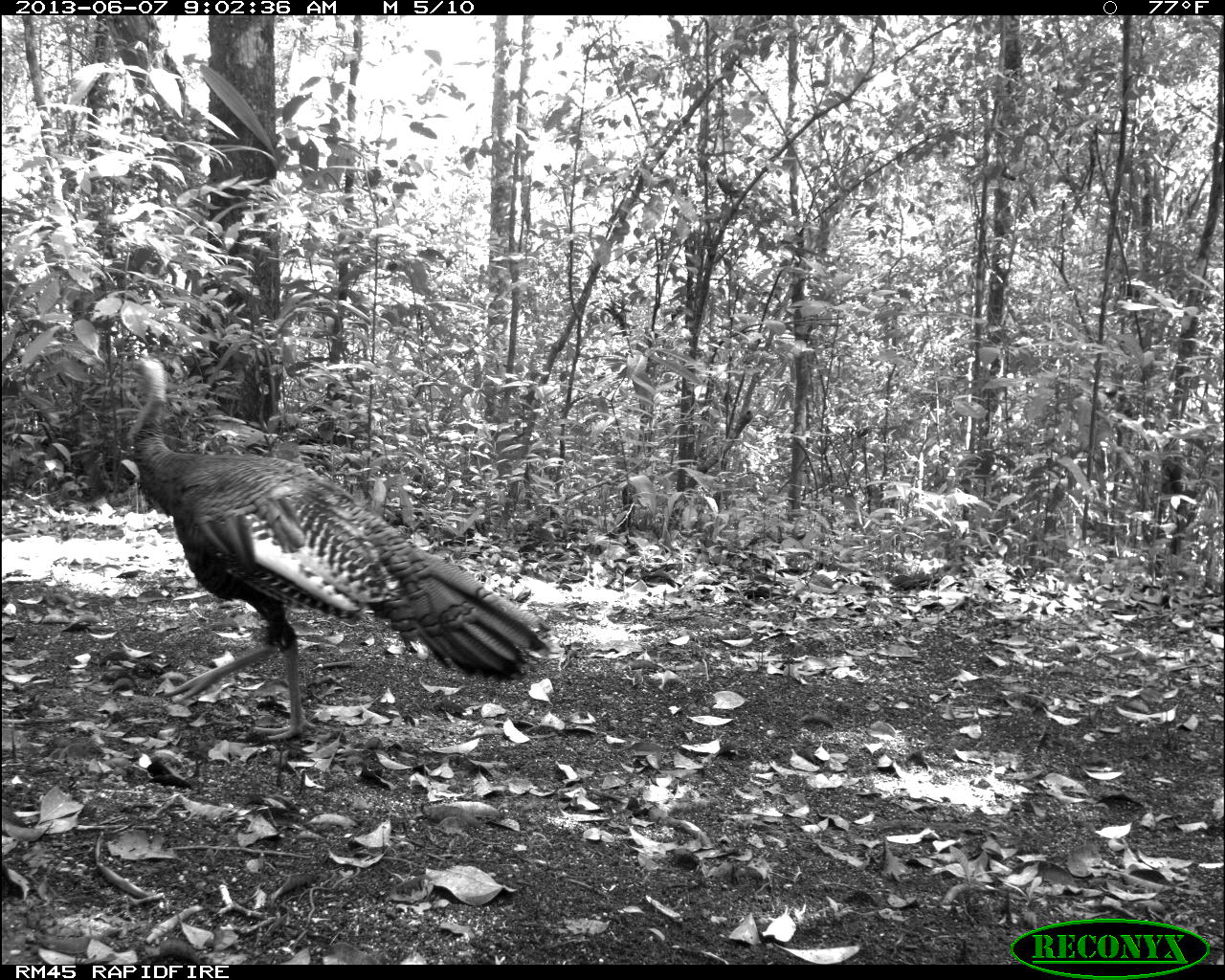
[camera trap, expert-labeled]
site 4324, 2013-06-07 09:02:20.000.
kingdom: Animalia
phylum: Chordata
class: Aves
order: Galliformes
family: Phasianidae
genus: Meleagris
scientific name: Meleagris ocellata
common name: ocellated turkey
Meleagris ocellata (ocellated turkey), count 1, sex male.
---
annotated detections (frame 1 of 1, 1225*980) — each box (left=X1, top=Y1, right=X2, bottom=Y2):
meleagris ocellata: (left=118, top=354, right=550, bottom=744)